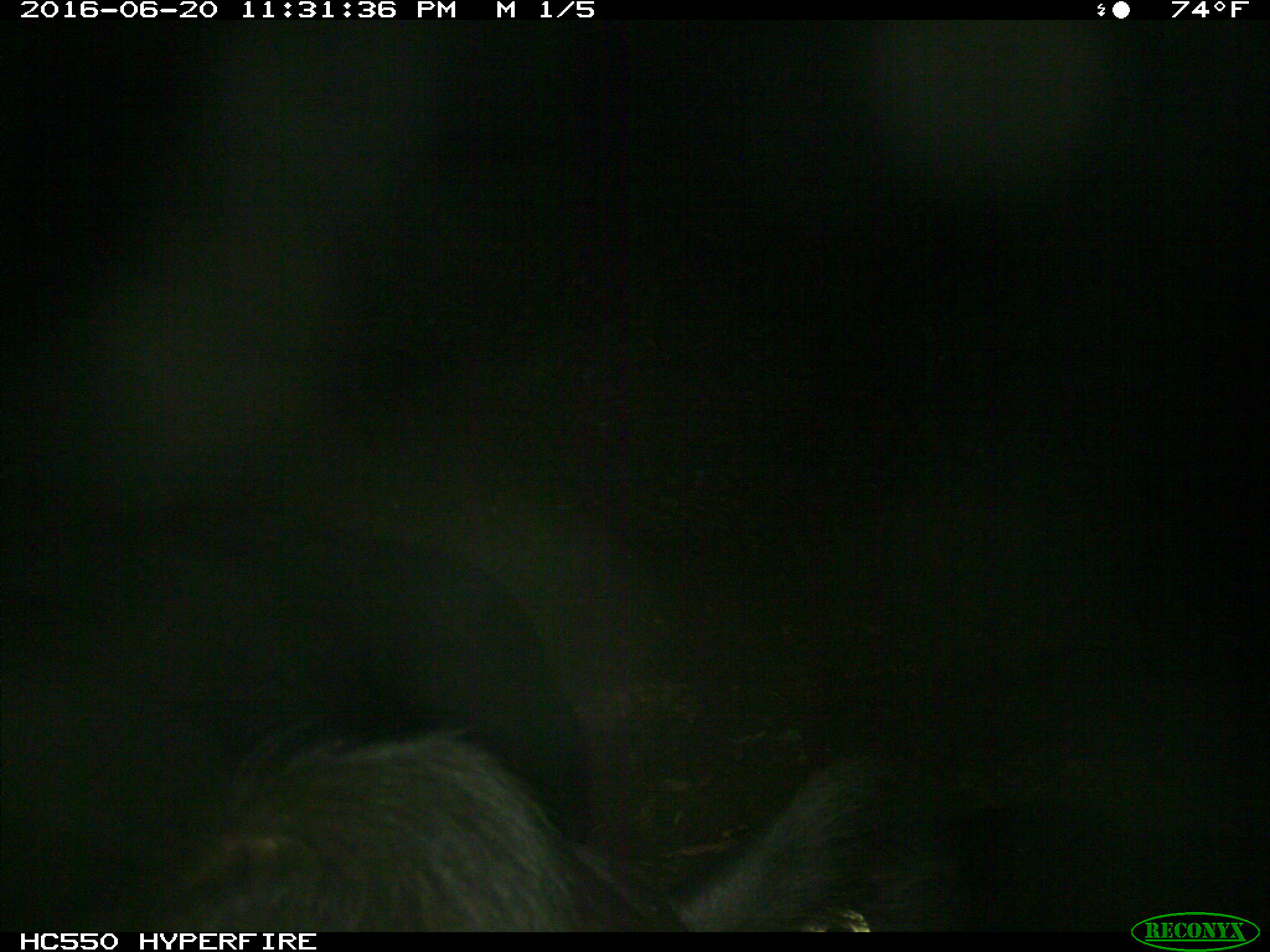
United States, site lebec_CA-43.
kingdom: Animalia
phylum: Chordata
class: Mammalia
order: Artiodactyla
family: Bovidae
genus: Bos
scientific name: Bos taurus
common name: domestic cow